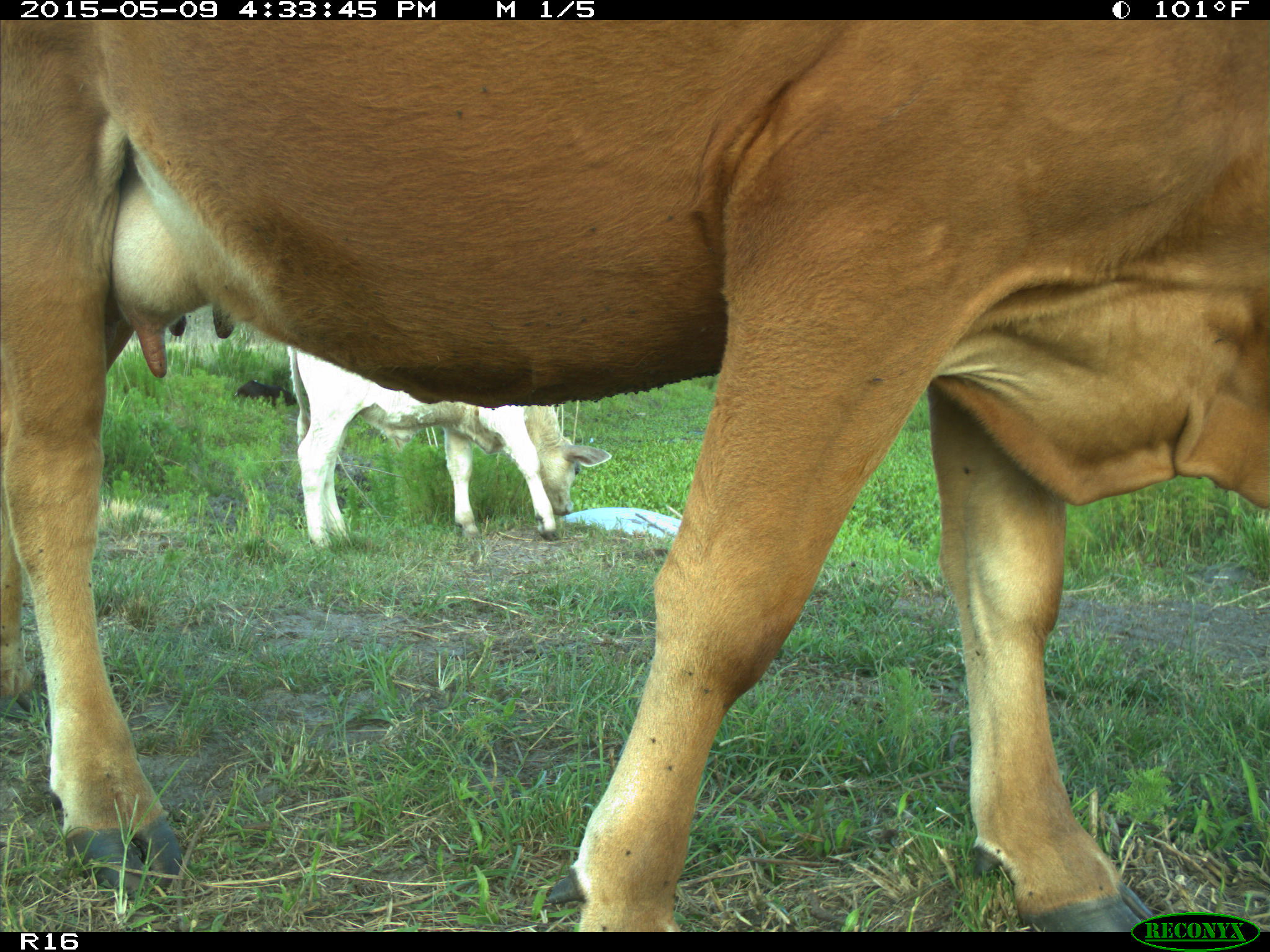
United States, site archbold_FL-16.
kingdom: Animalia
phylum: Chordata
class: Mammalia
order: Artiodactyla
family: Bovidae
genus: Bos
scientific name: Bos taurus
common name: domestic cow